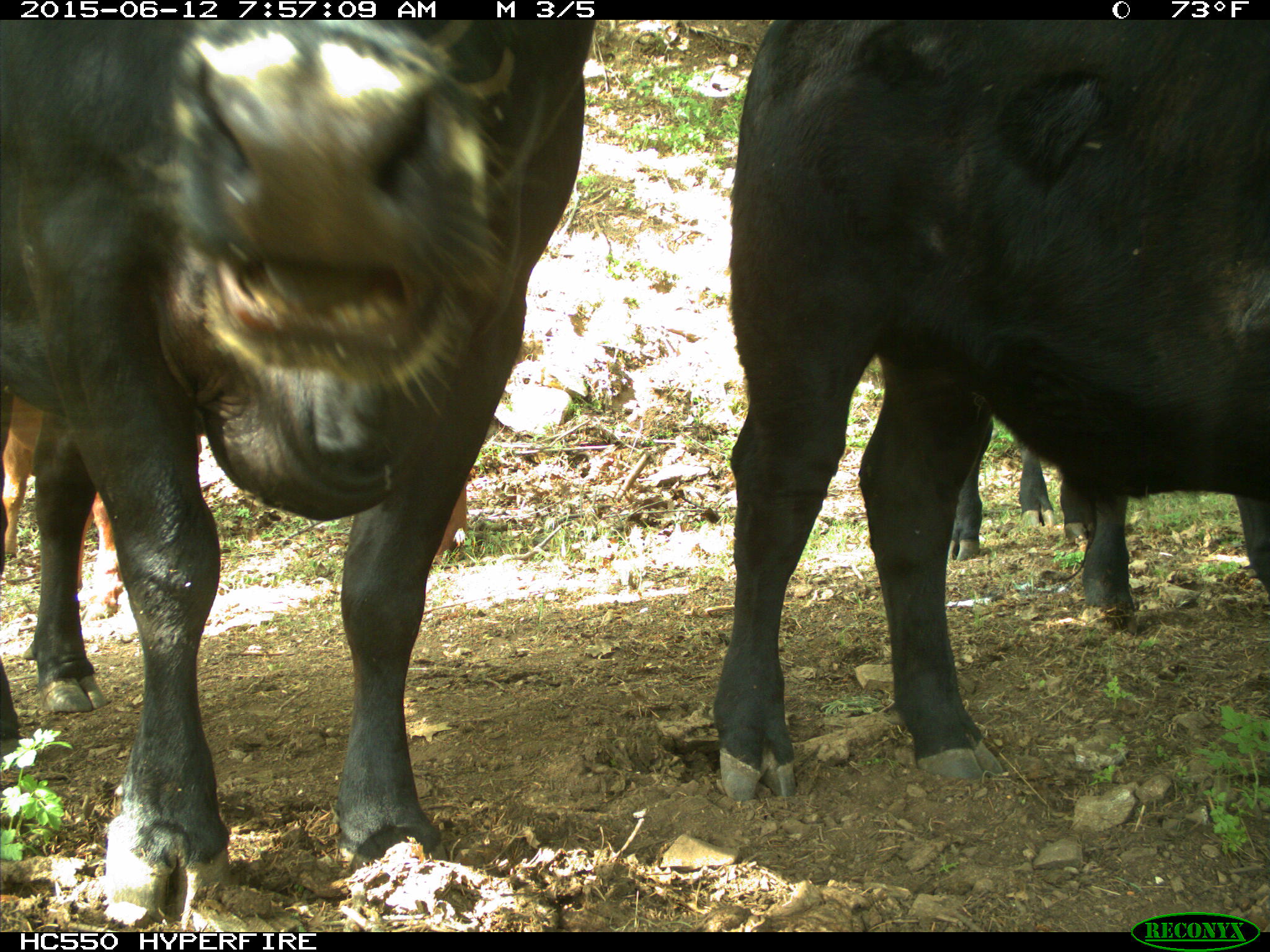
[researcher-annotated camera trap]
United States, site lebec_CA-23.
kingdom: Animalia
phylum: Chordata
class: Mammalia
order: Artiodactyla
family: Bovidae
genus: Bos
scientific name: Bos taurus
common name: domestic cow